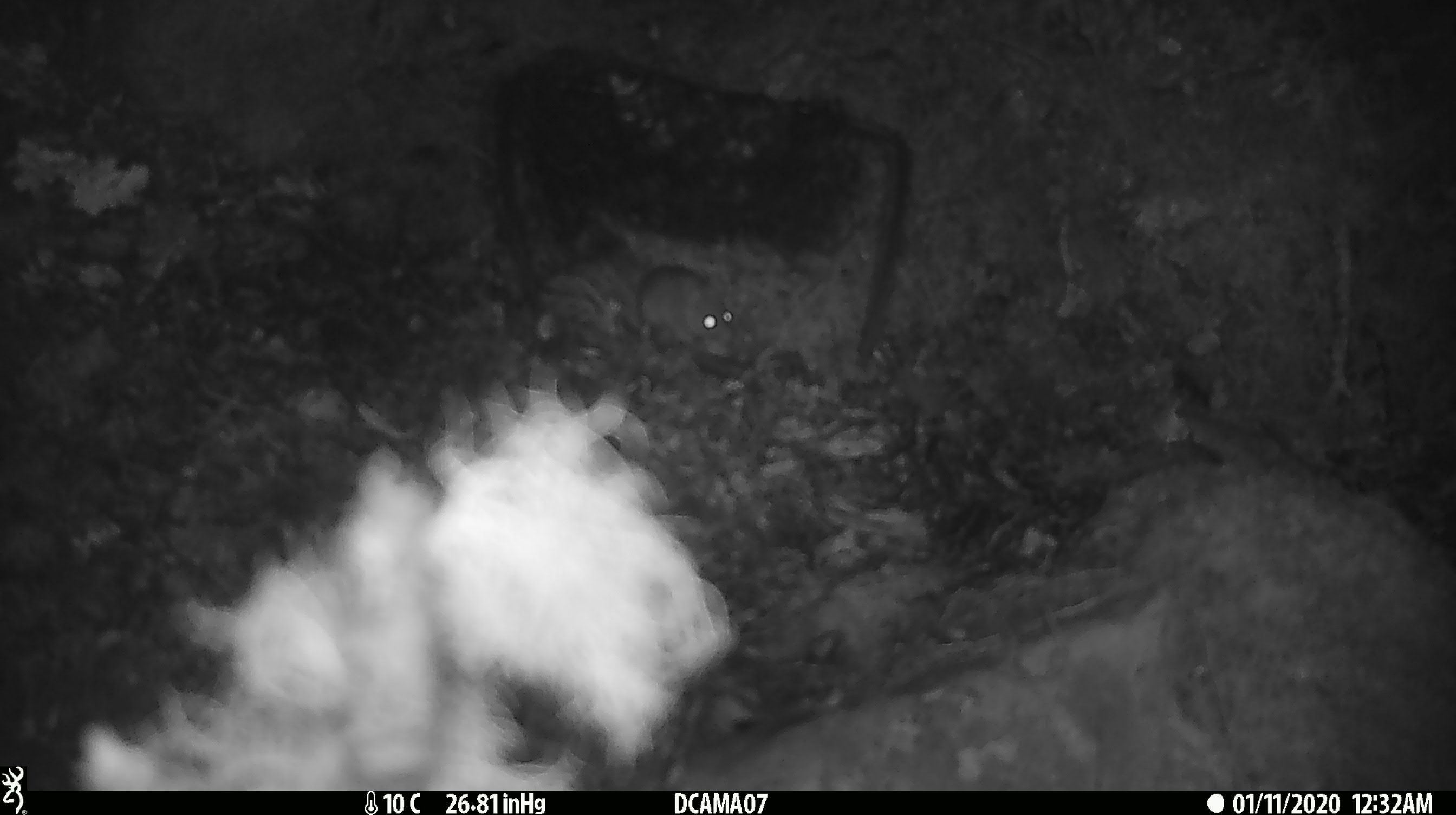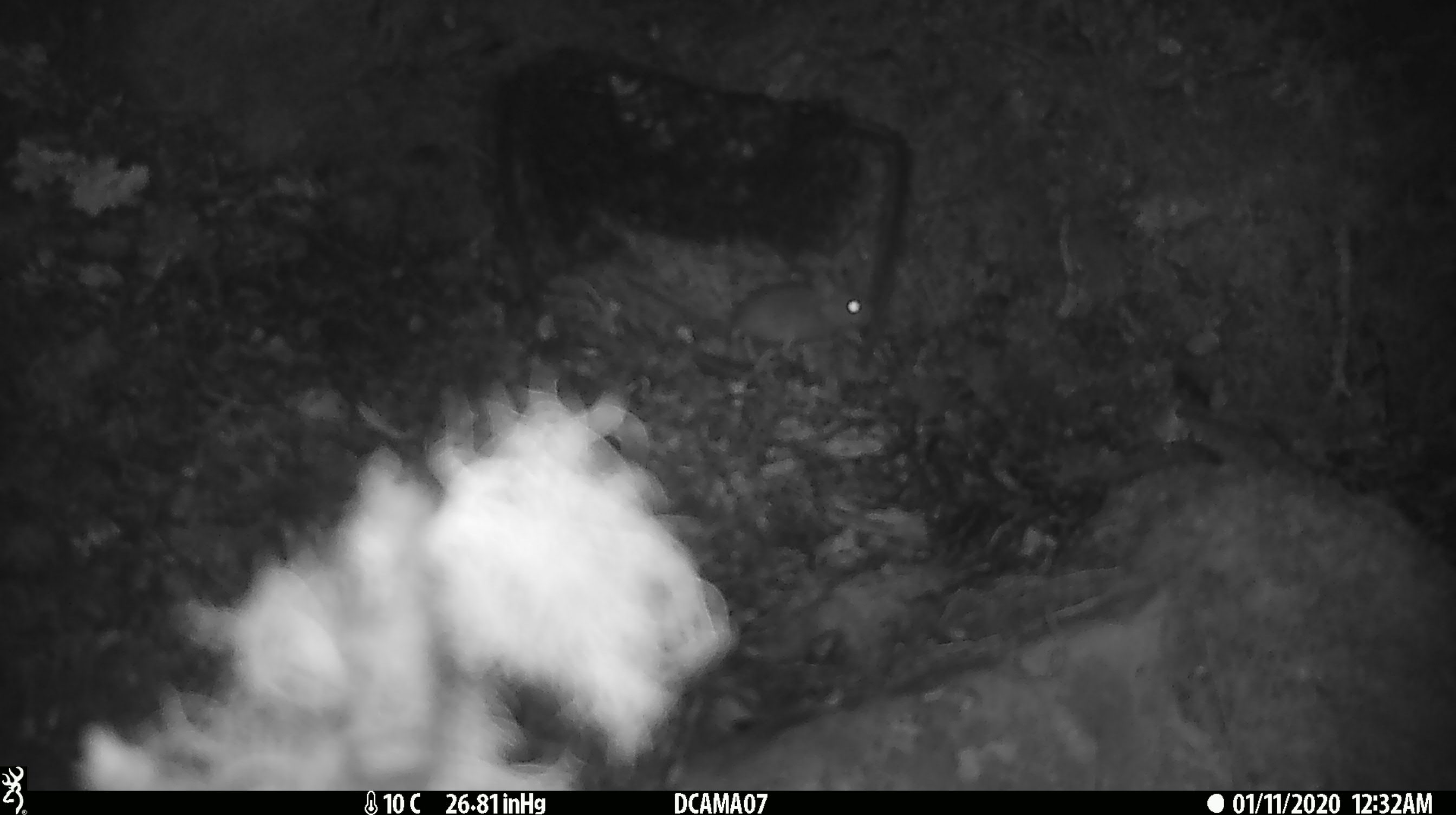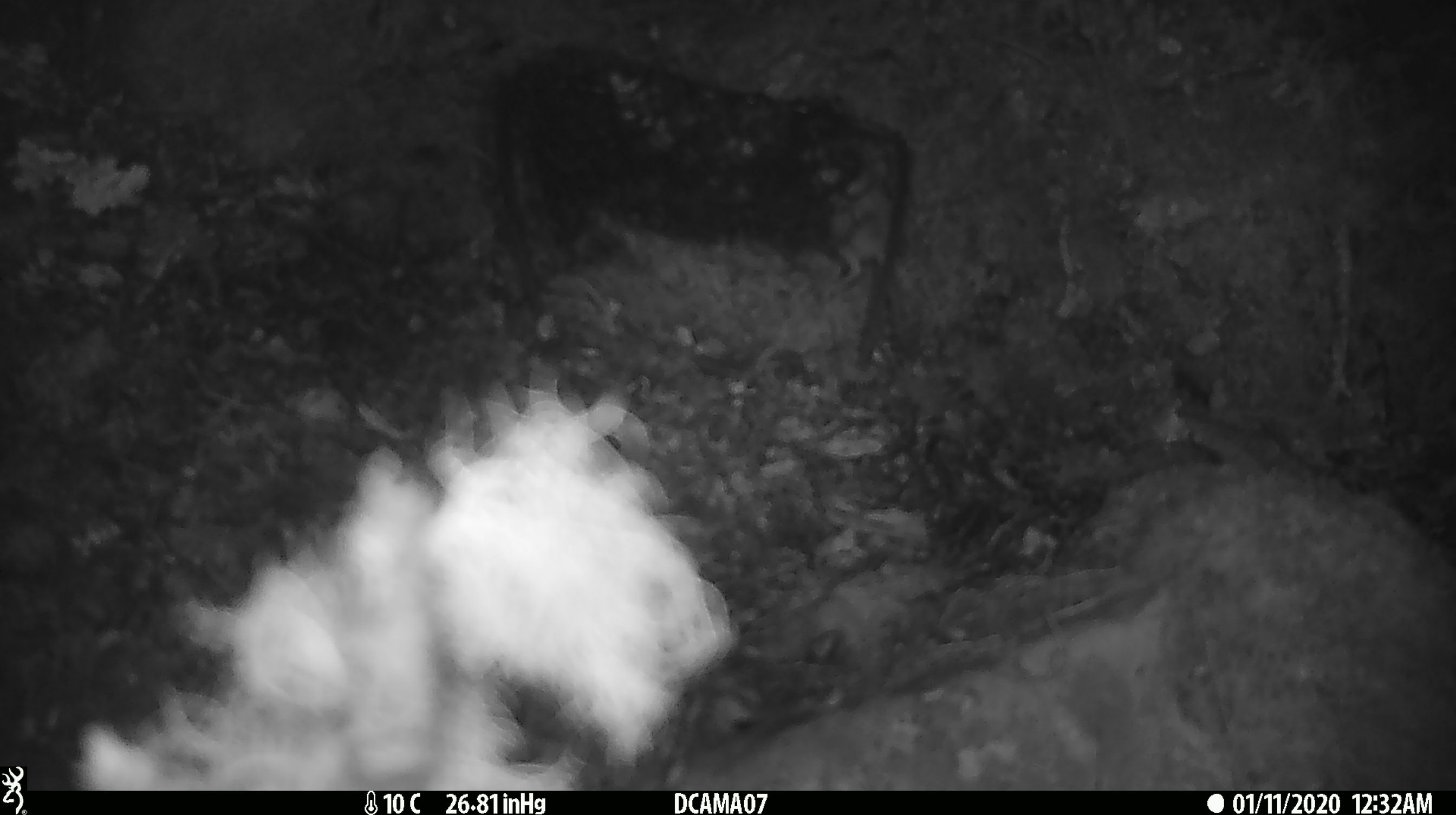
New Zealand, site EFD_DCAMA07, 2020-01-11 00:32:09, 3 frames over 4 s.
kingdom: Animalia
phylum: Chordata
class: Mammalia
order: Rodentia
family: Muridae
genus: Mus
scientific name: Mus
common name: mouse